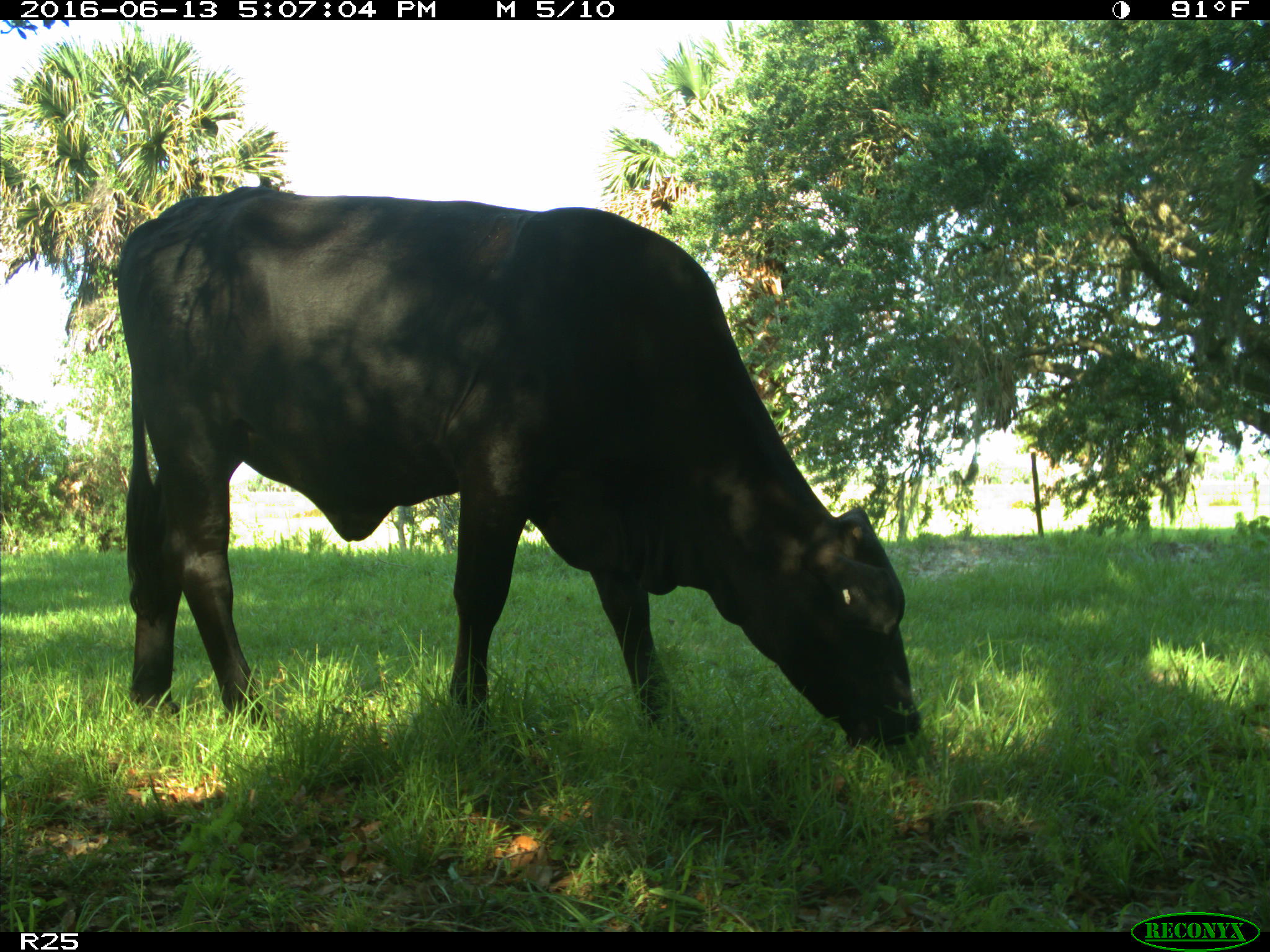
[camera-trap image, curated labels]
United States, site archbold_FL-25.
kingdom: Animalia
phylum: Chordata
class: Mammalia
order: Artiodactyla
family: Bovidae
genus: Bos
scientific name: Bos taurus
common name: domestic cow